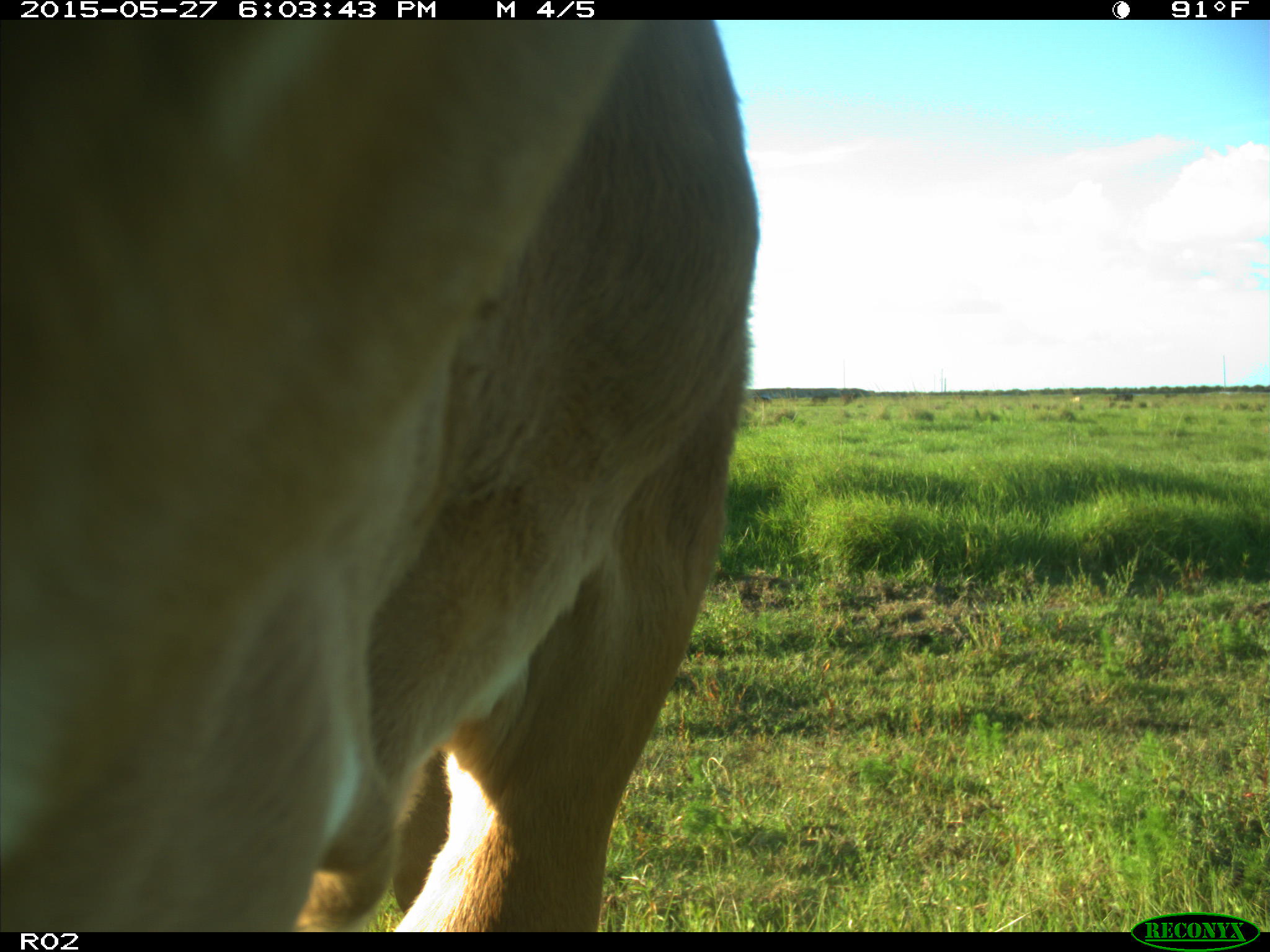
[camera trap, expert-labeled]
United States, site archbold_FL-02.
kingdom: Animalia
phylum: Chordata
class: Mammalia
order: Artiodactyla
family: Bovidae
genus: Bos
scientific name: Bos taurus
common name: domestic cow